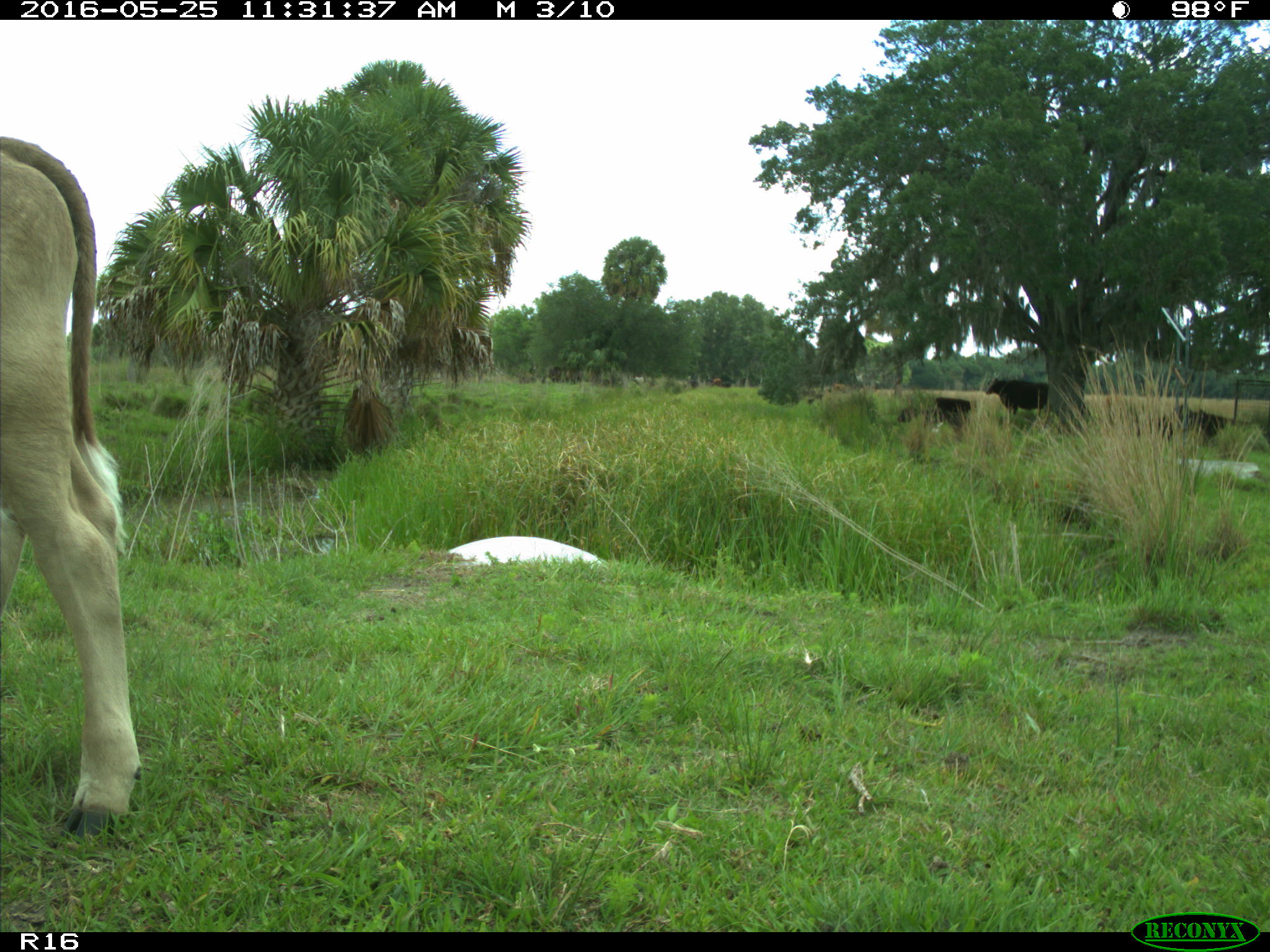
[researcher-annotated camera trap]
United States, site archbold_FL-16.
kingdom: Animalia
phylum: Chordata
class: Mammalia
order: Artiodactyla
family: Bovidae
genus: Bos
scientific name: Bos taurus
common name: domestic cow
Bos taurus (domestic cow).